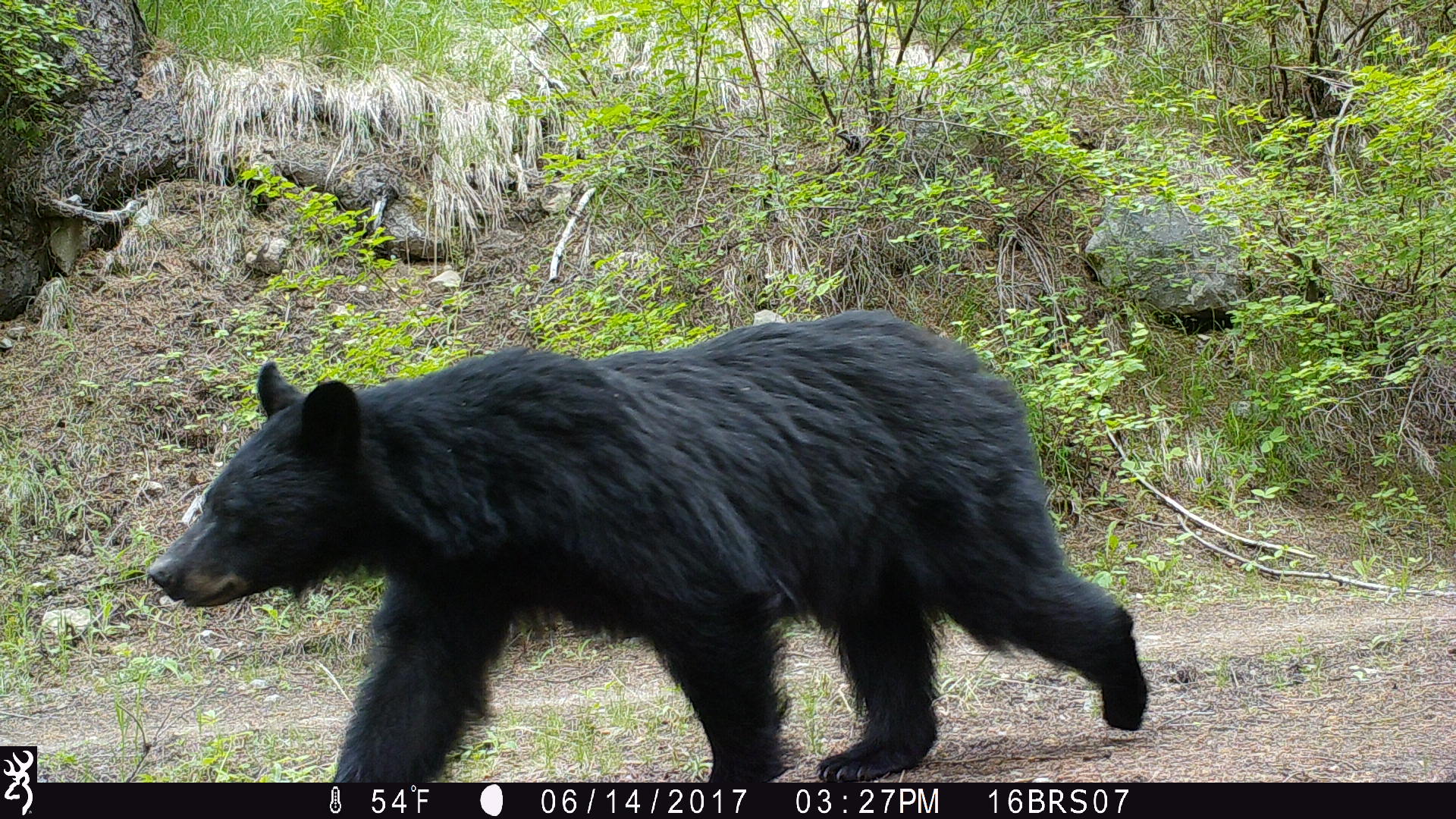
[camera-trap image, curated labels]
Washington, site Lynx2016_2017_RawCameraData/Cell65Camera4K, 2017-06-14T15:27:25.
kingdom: Animalia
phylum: Chordata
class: Mammalia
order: Carnivora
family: Ursidae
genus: Ursus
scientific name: Ursus americanus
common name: american black bear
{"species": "Ursus americanus (american black bear)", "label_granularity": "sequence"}